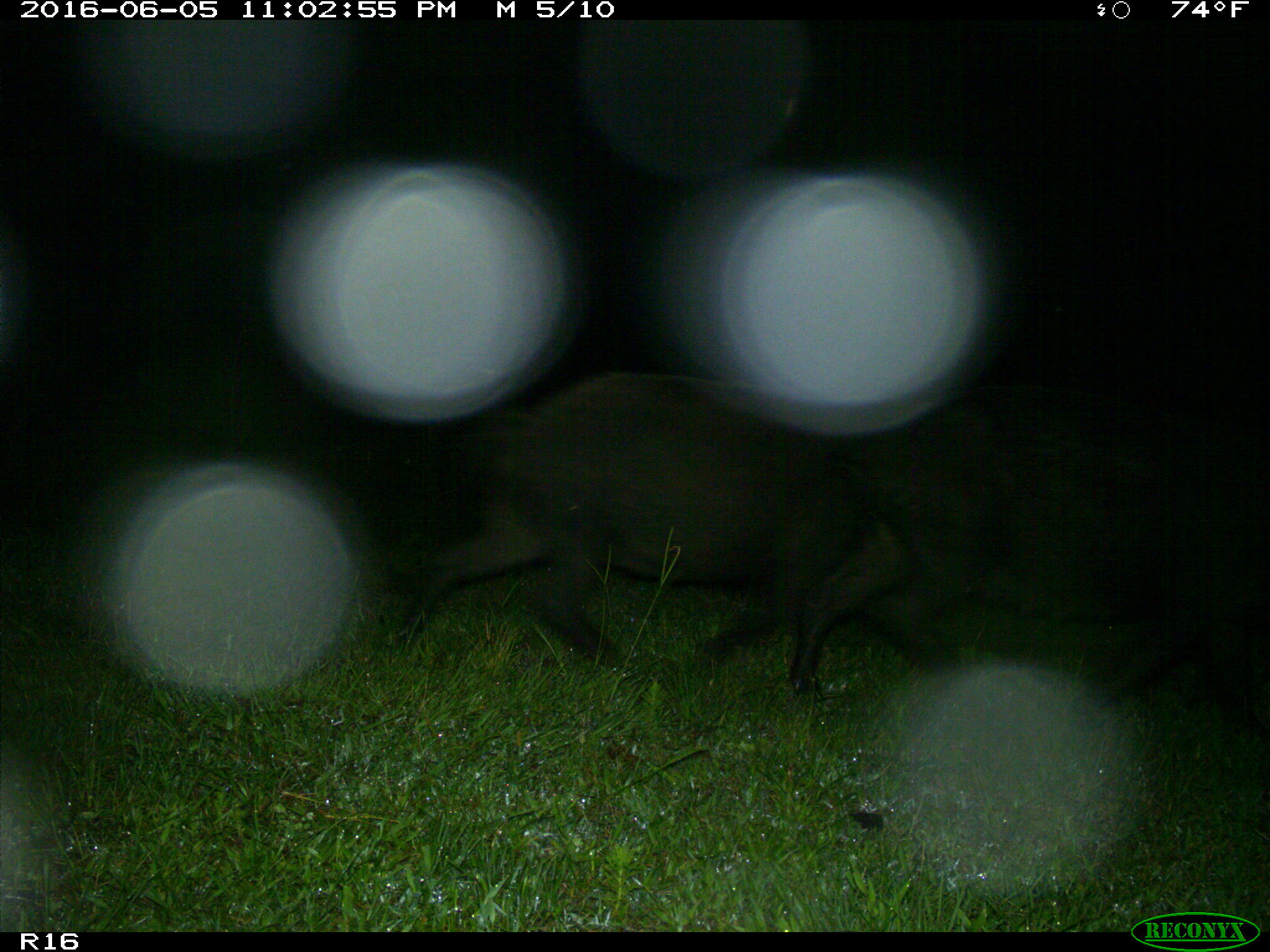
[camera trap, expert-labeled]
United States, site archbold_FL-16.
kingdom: Animalia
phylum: Chordata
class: Mammalia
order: Artiodactyla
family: Suidae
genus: Sus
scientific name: Sus scrofa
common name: wild boar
Sus scrofa (wild boar).